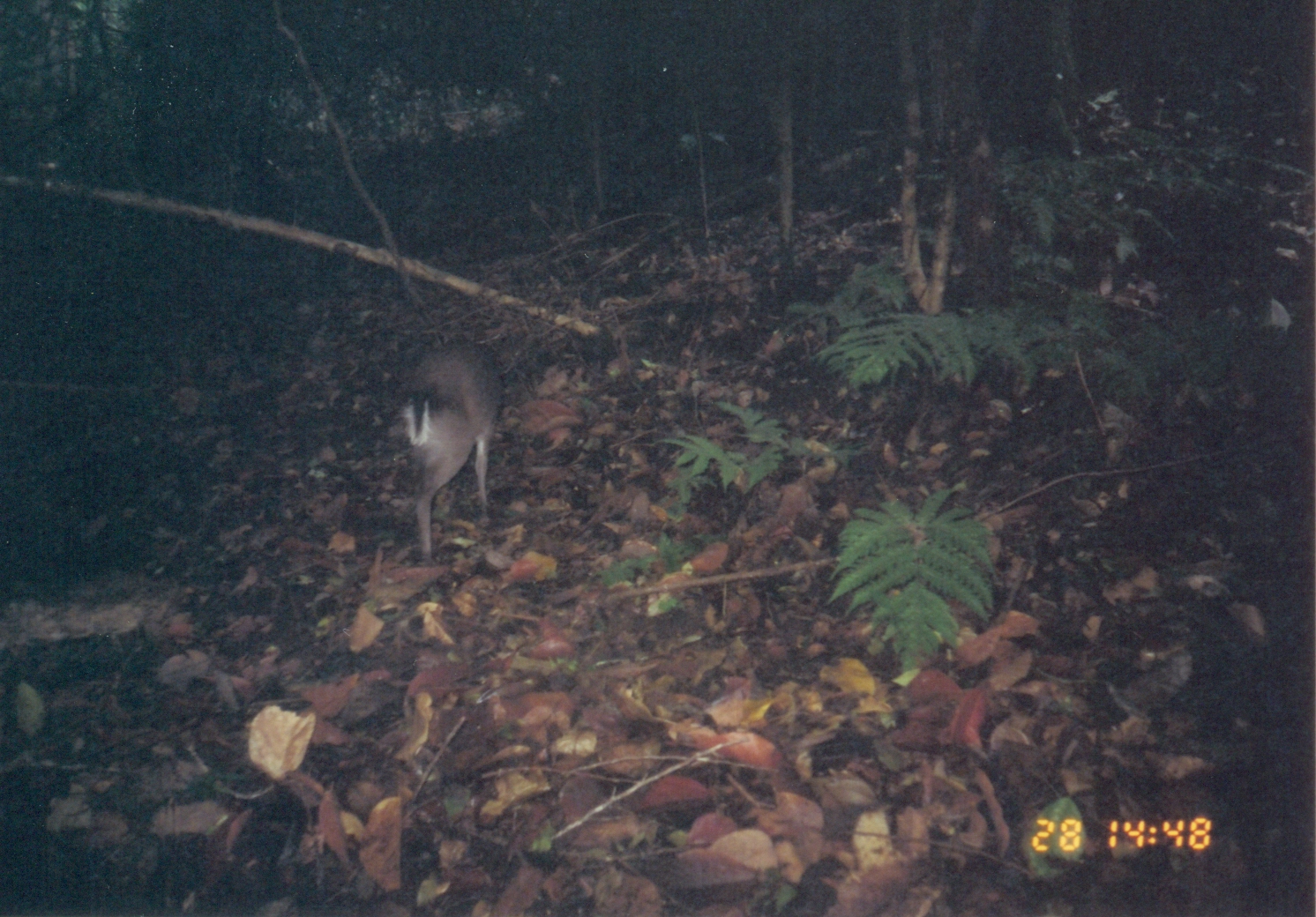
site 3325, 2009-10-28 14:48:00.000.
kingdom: Animalia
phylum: Chordata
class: Mammalia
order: Artiodactyla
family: Bovidae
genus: Philantomba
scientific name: Philantomba monticola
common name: blue duiker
Philantomba monticola (blue duiker), count 1.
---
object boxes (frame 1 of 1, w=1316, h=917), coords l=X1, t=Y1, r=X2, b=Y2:
philantomba monticola: l=402, t=342, r=504, b=562